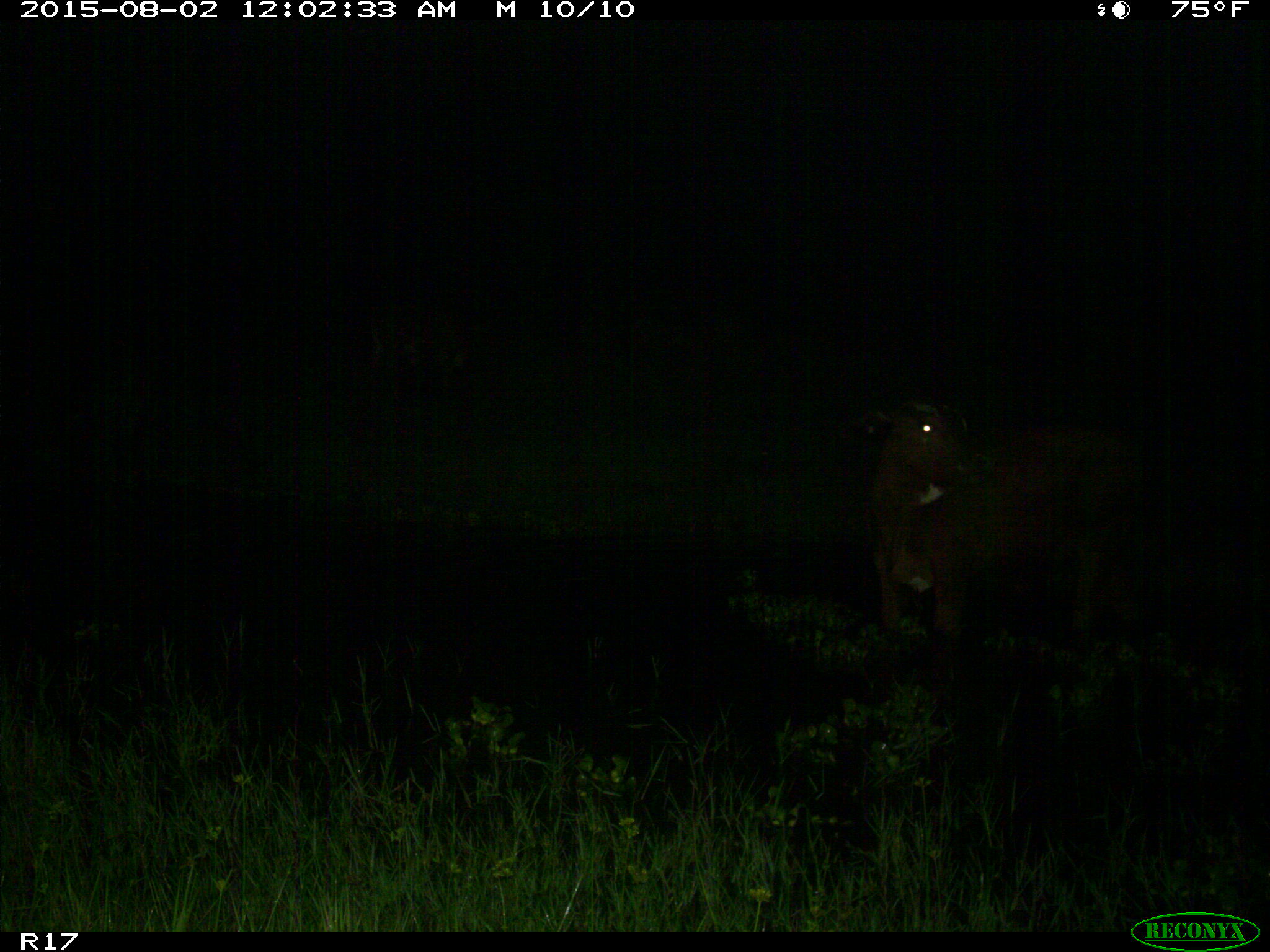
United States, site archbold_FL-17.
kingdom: Animalia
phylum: Chordata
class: Mammalia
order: Artiodactyla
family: Bovidae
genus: Bos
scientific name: Bos taurus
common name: domestic cow